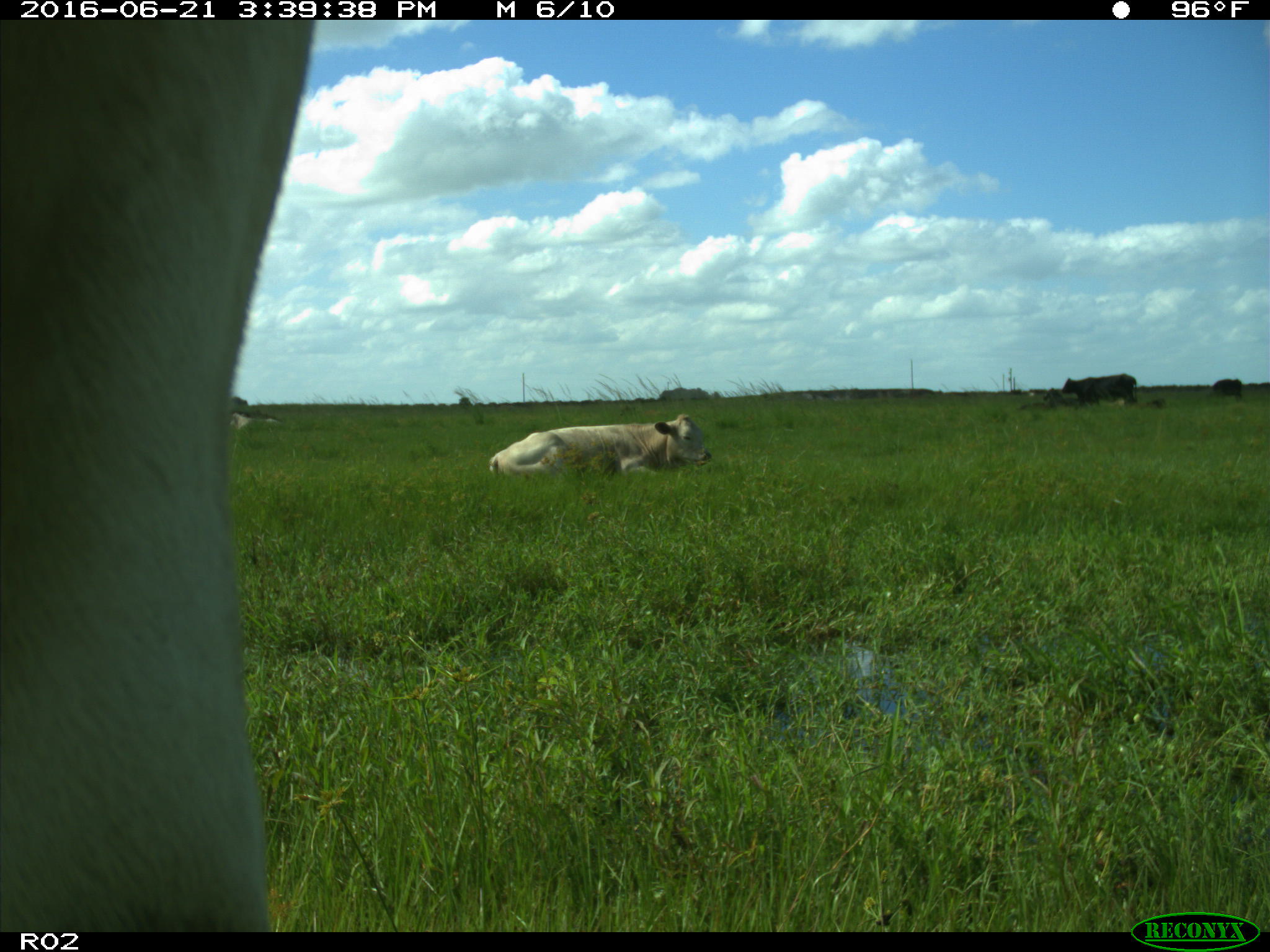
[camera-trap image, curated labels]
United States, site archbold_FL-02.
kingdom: Animalia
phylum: Chordata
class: Mammalia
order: Artiodactyla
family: Bovidae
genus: Bos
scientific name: Bos taurus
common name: domestic cow